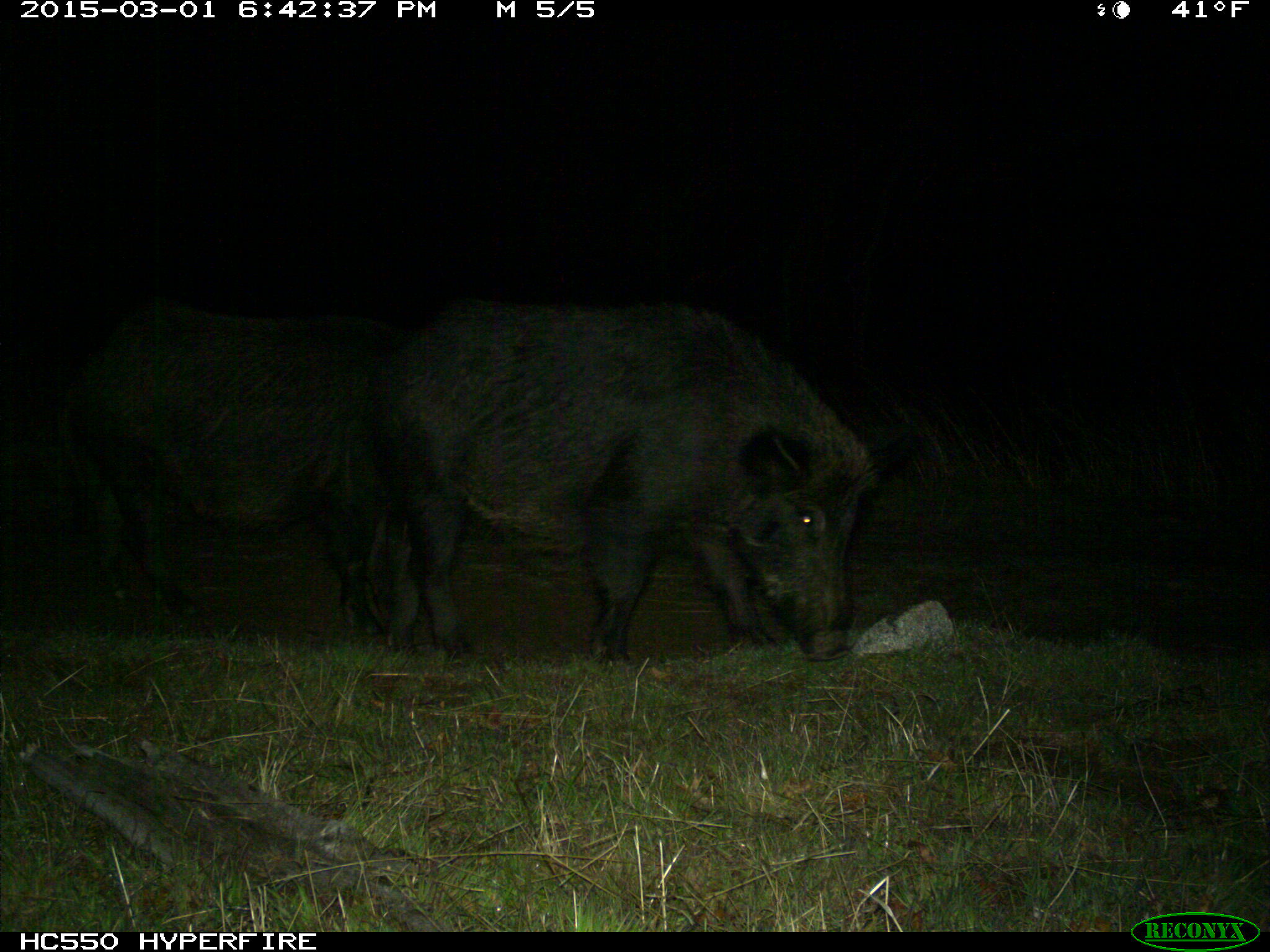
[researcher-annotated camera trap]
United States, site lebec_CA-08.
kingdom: Animalia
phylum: Chordata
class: Mammalia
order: Artiodactyla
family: Suidae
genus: Sus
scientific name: Sus scrofa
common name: wild boar